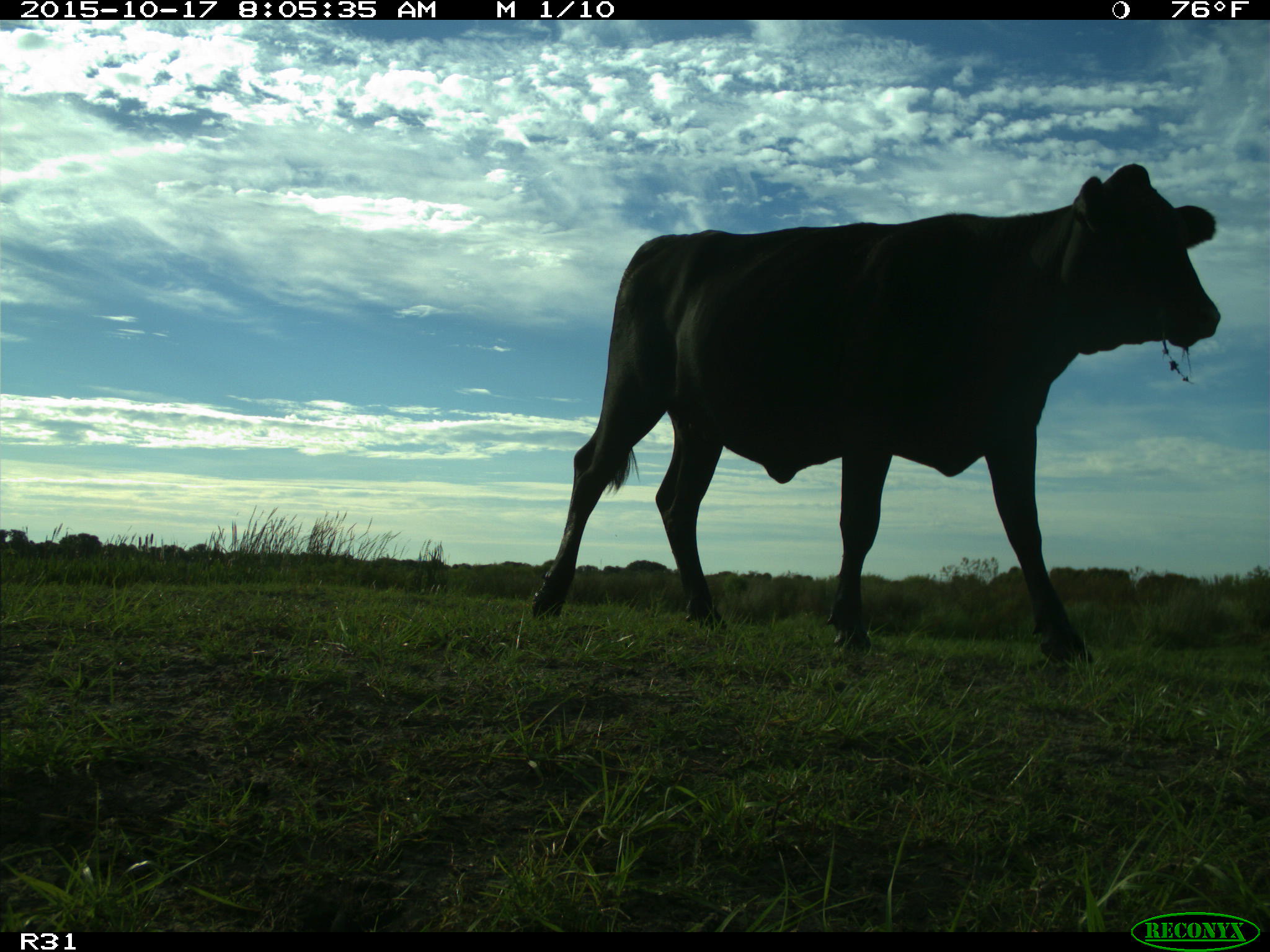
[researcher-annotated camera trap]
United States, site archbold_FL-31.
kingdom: Animalia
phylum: Chordata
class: Mammalia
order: Artiodactyla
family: Bovidae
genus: Bos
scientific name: Bos taurus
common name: domestic cow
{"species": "Bos taurus (domestic cow)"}